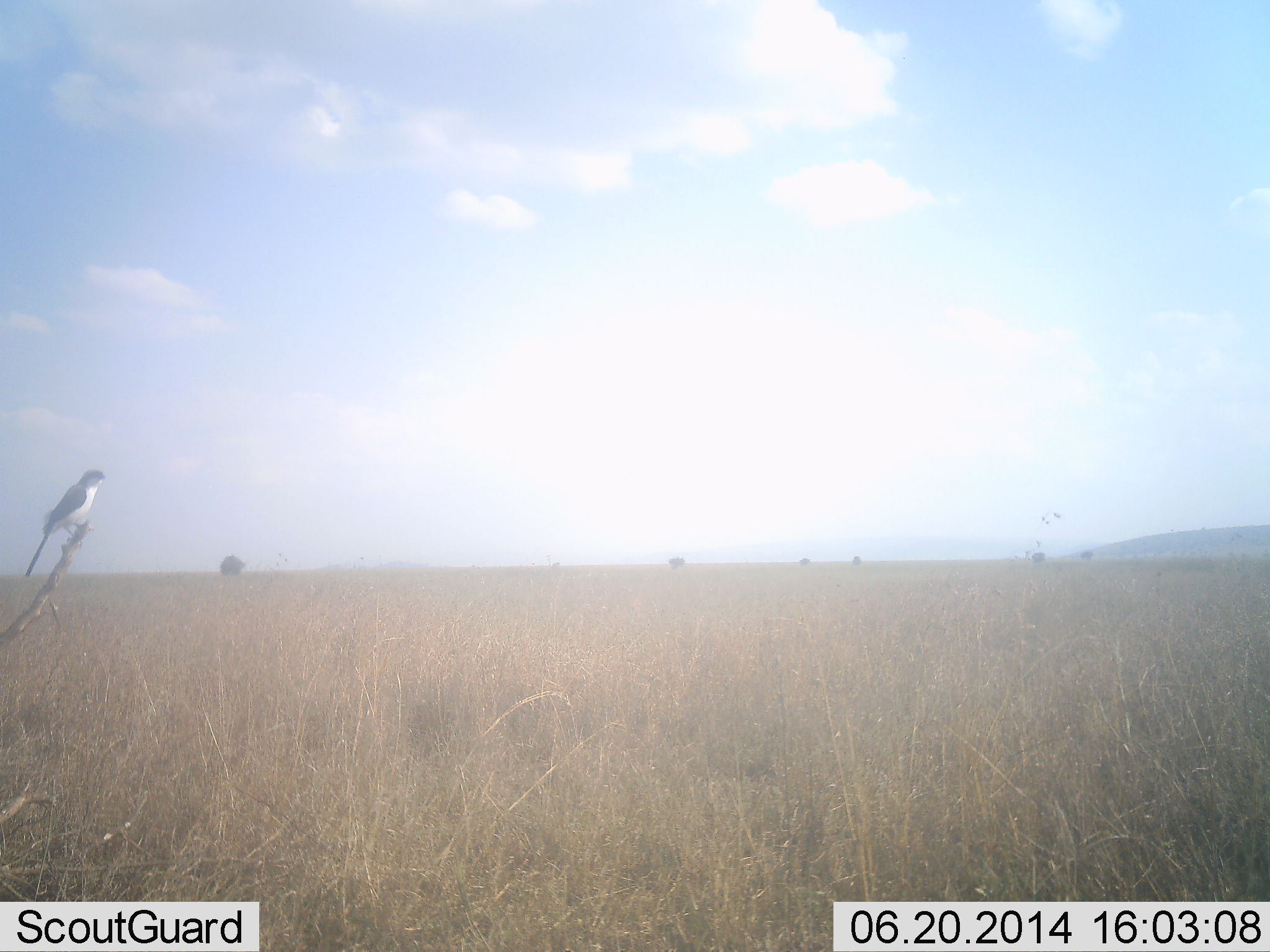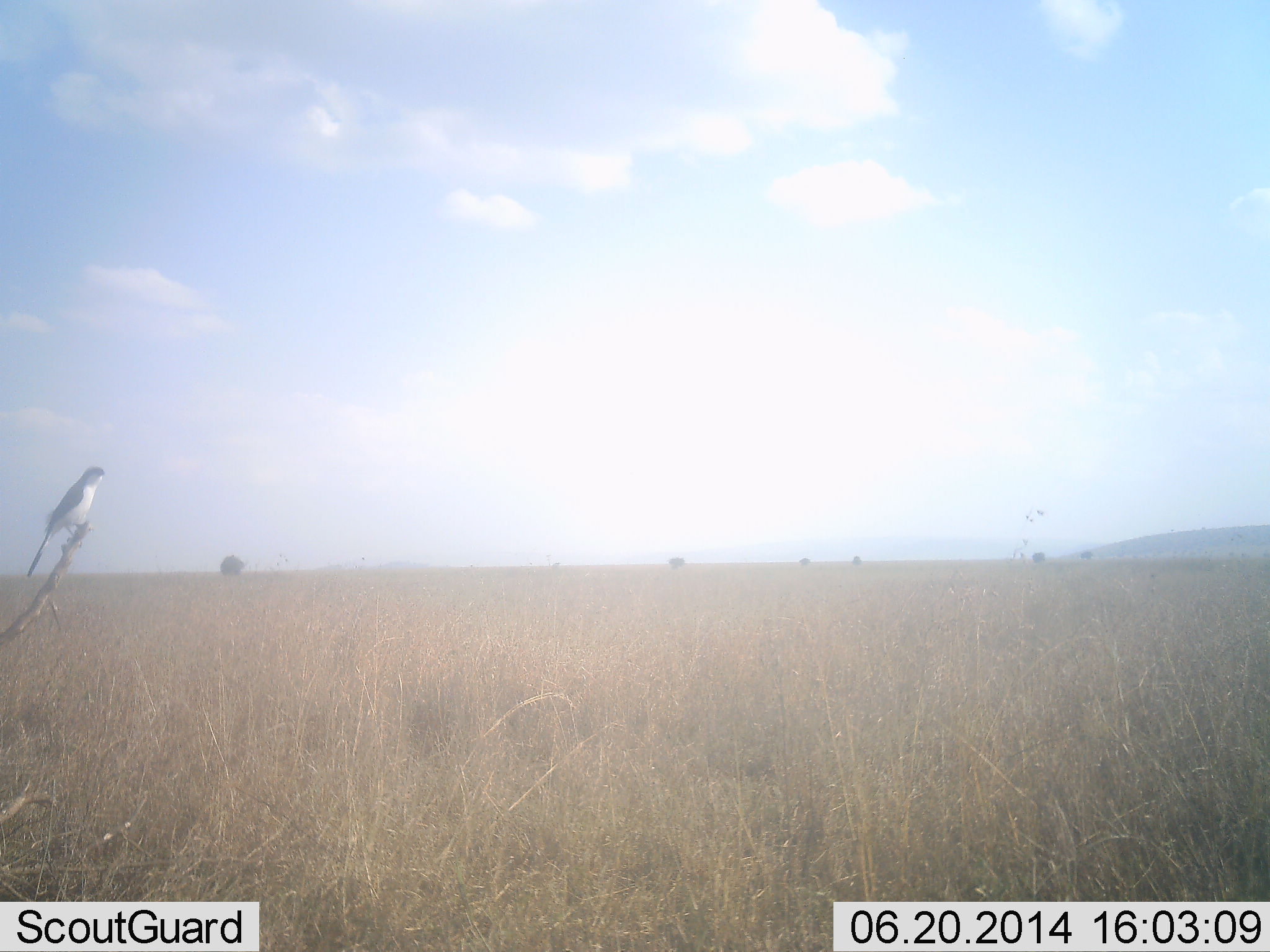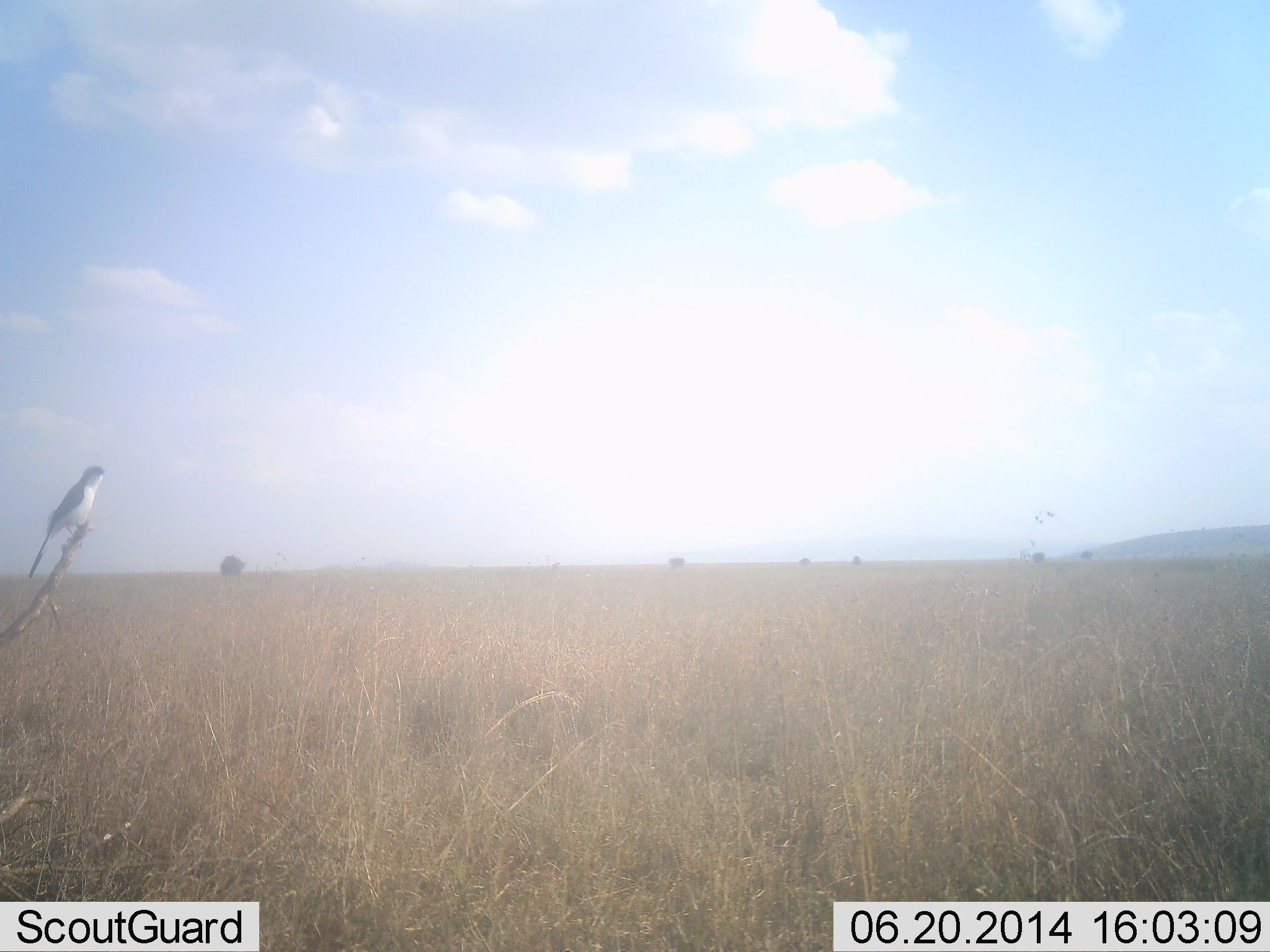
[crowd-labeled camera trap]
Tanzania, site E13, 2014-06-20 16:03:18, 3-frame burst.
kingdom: Animalia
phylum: Chordata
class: Aves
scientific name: Aves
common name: bird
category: otherbird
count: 1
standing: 73%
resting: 27%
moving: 0%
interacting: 0%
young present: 0%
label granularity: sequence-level